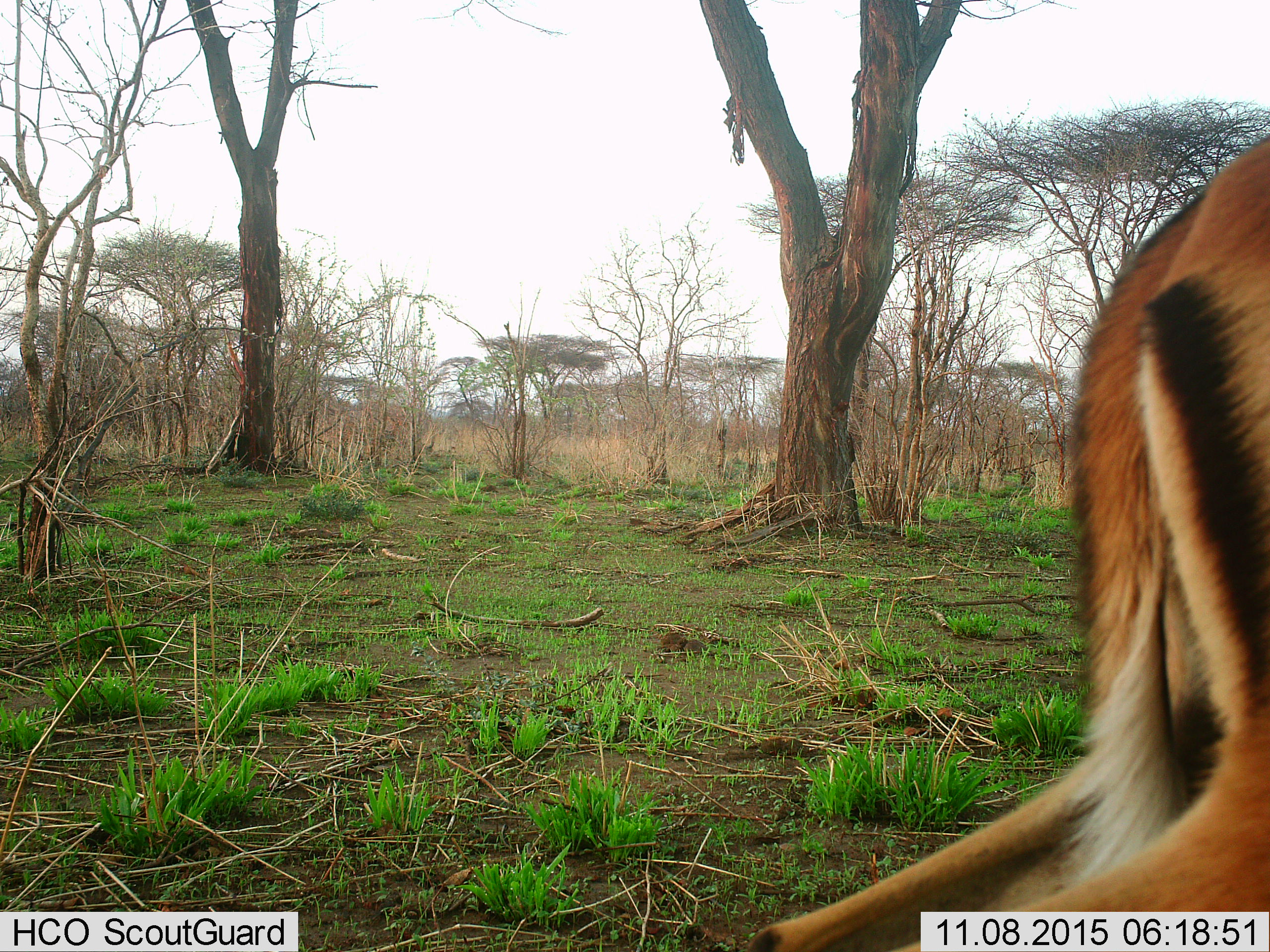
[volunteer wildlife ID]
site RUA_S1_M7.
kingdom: Animalia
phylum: Chordata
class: Mammalia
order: Artiodactyla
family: Bovidae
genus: Aepyceros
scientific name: Aepyceros melampus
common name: impala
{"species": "impala (Aepyceros melampus)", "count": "1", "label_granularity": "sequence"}